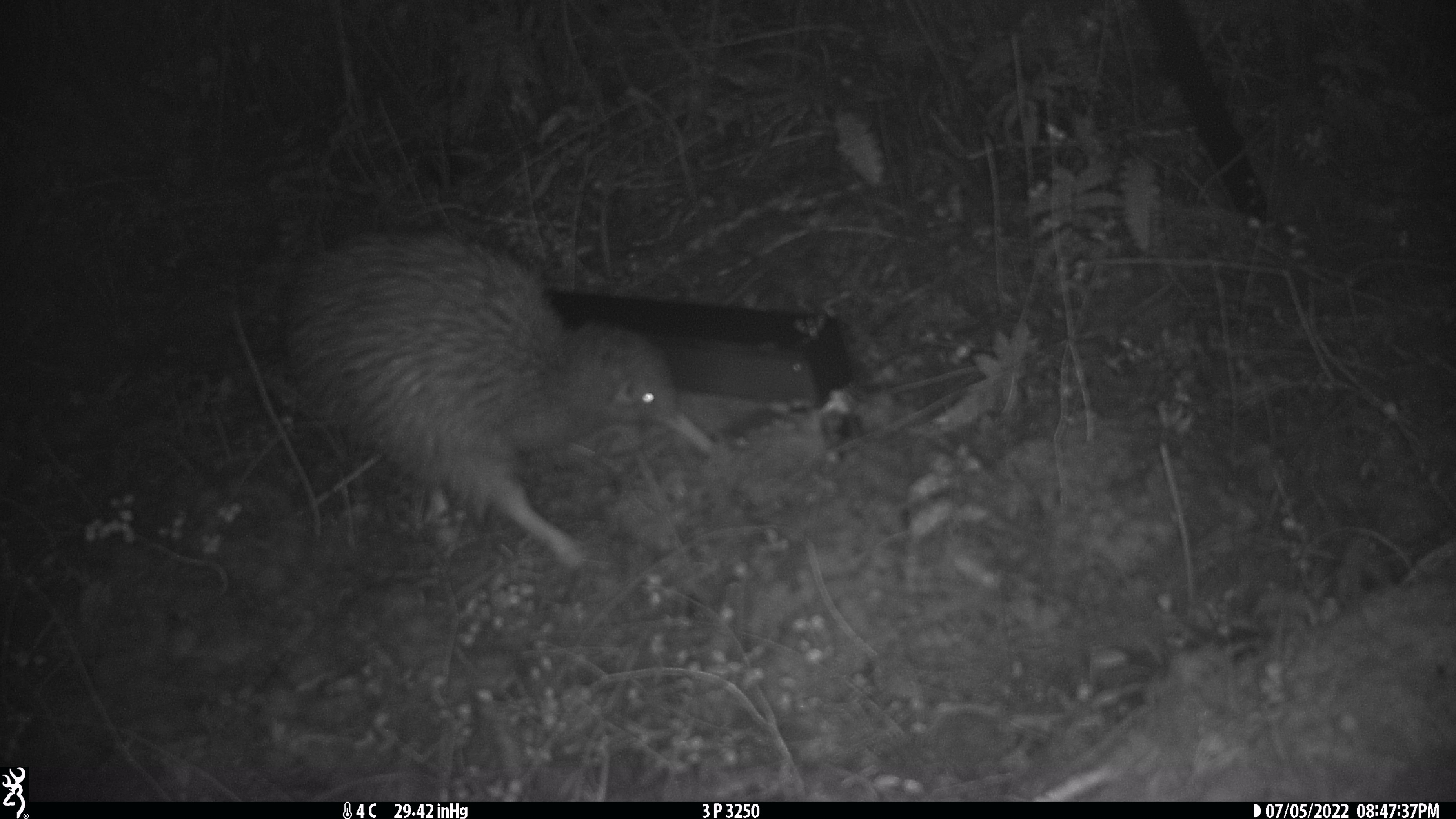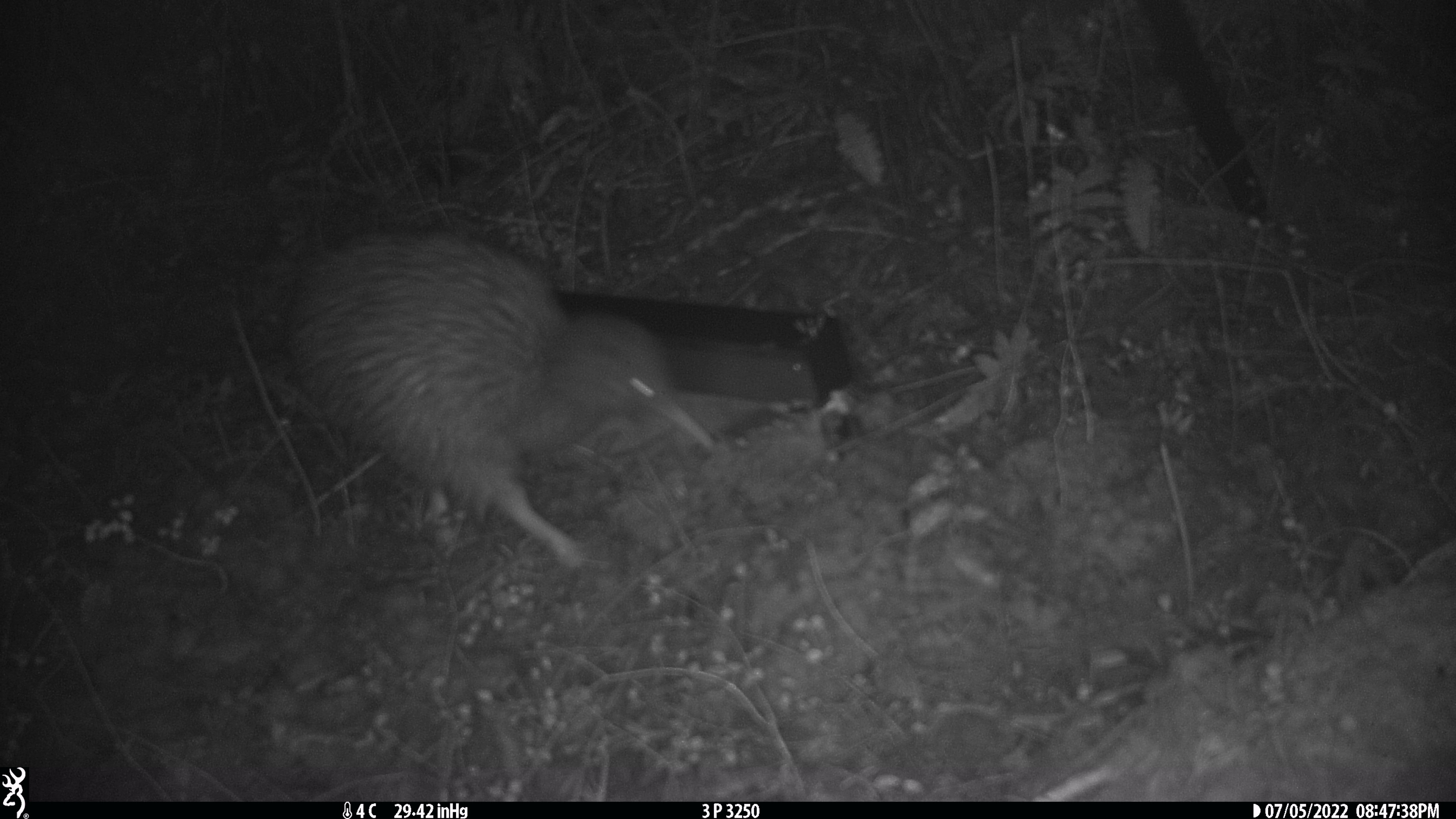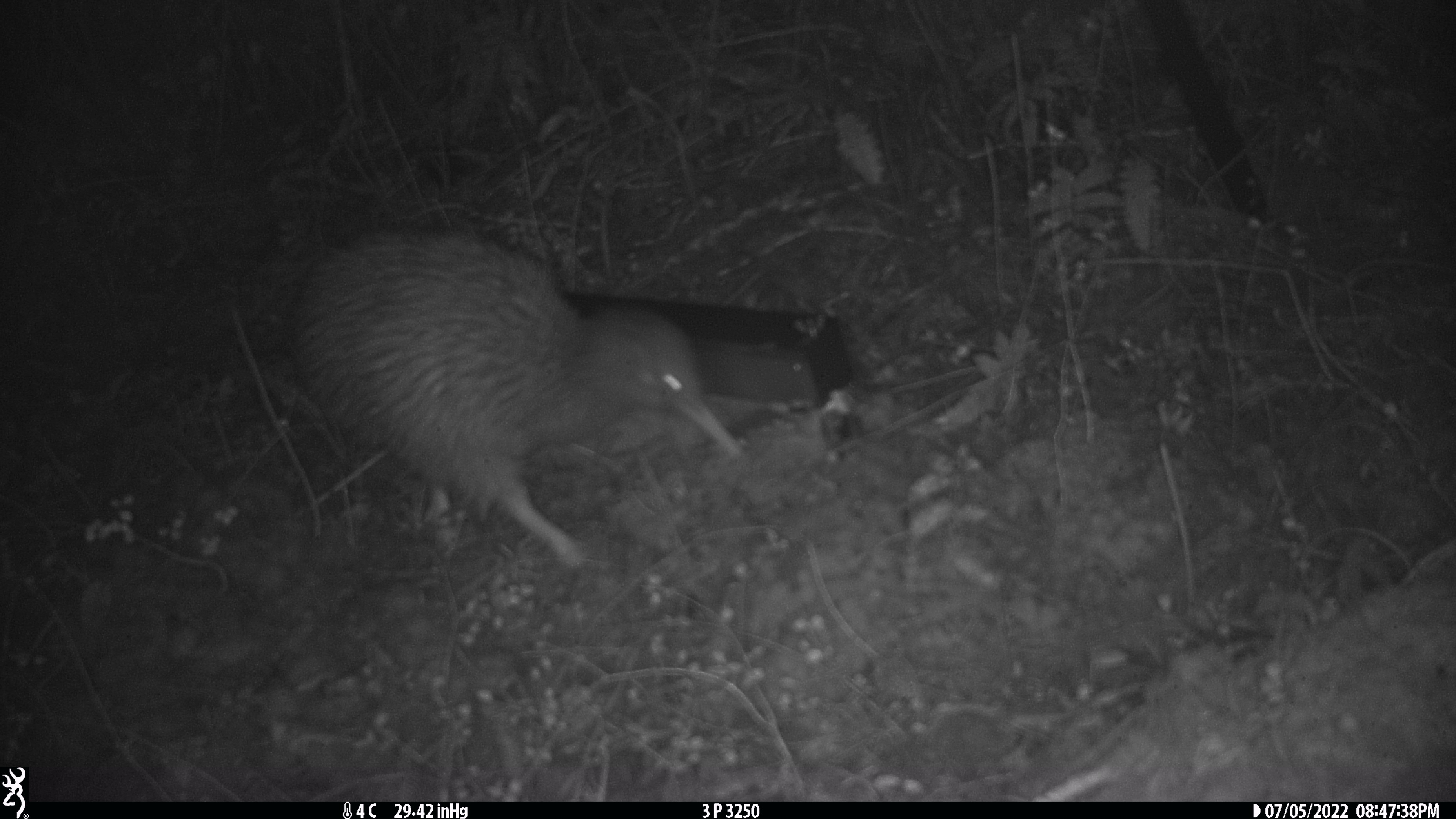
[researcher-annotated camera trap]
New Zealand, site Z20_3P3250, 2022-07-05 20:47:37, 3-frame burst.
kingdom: Animalia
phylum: Chordata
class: Aves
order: Apterygiformes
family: Apterygidae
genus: Apteryx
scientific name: Apteryx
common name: kiwi